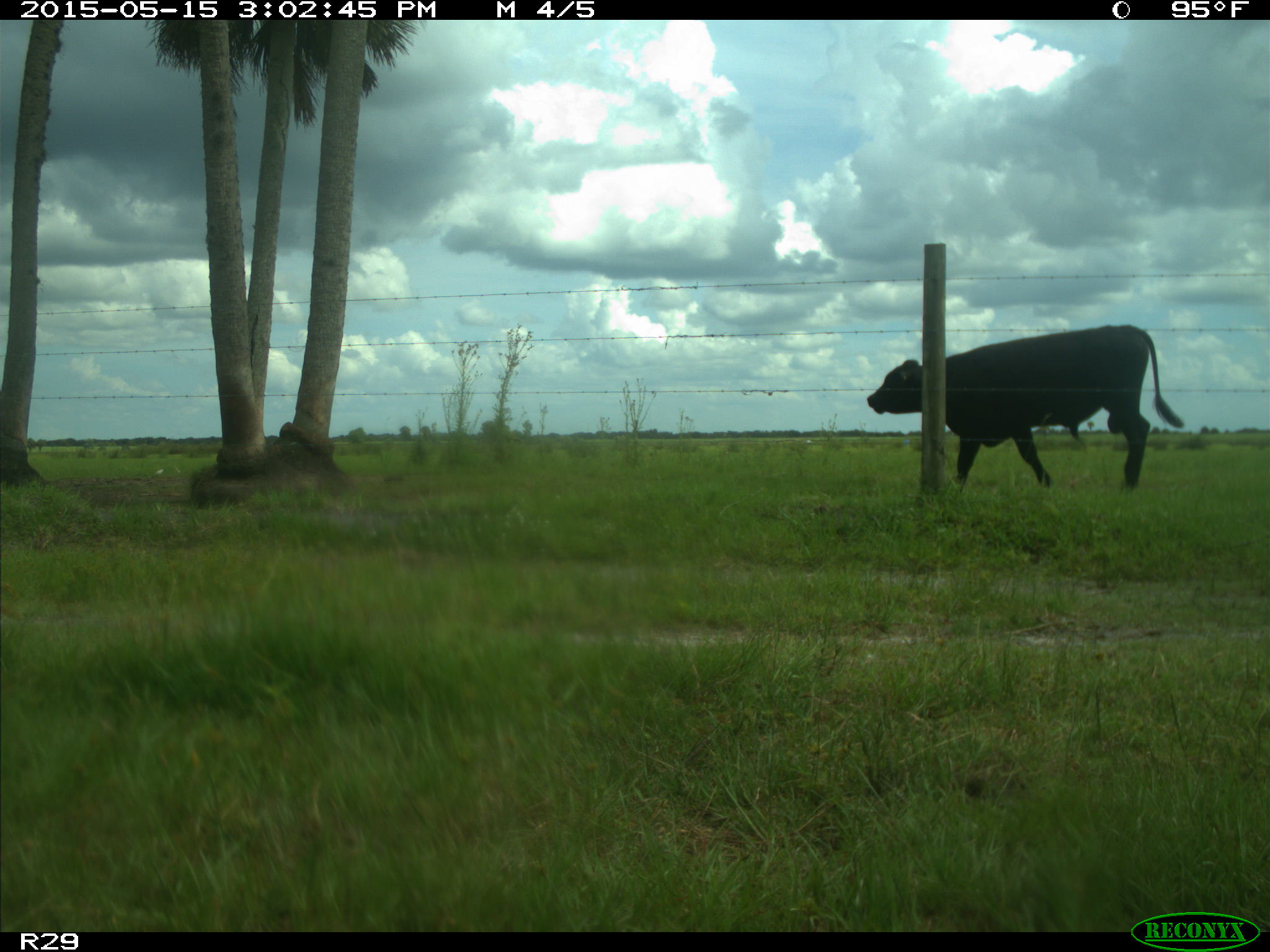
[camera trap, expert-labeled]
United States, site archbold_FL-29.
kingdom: Animalia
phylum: Chordata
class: Mammalia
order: Artiodactyla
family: Bovidae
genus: Bos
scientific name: Bos taurus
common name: domestic cow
Bos taurus (domestic cow).